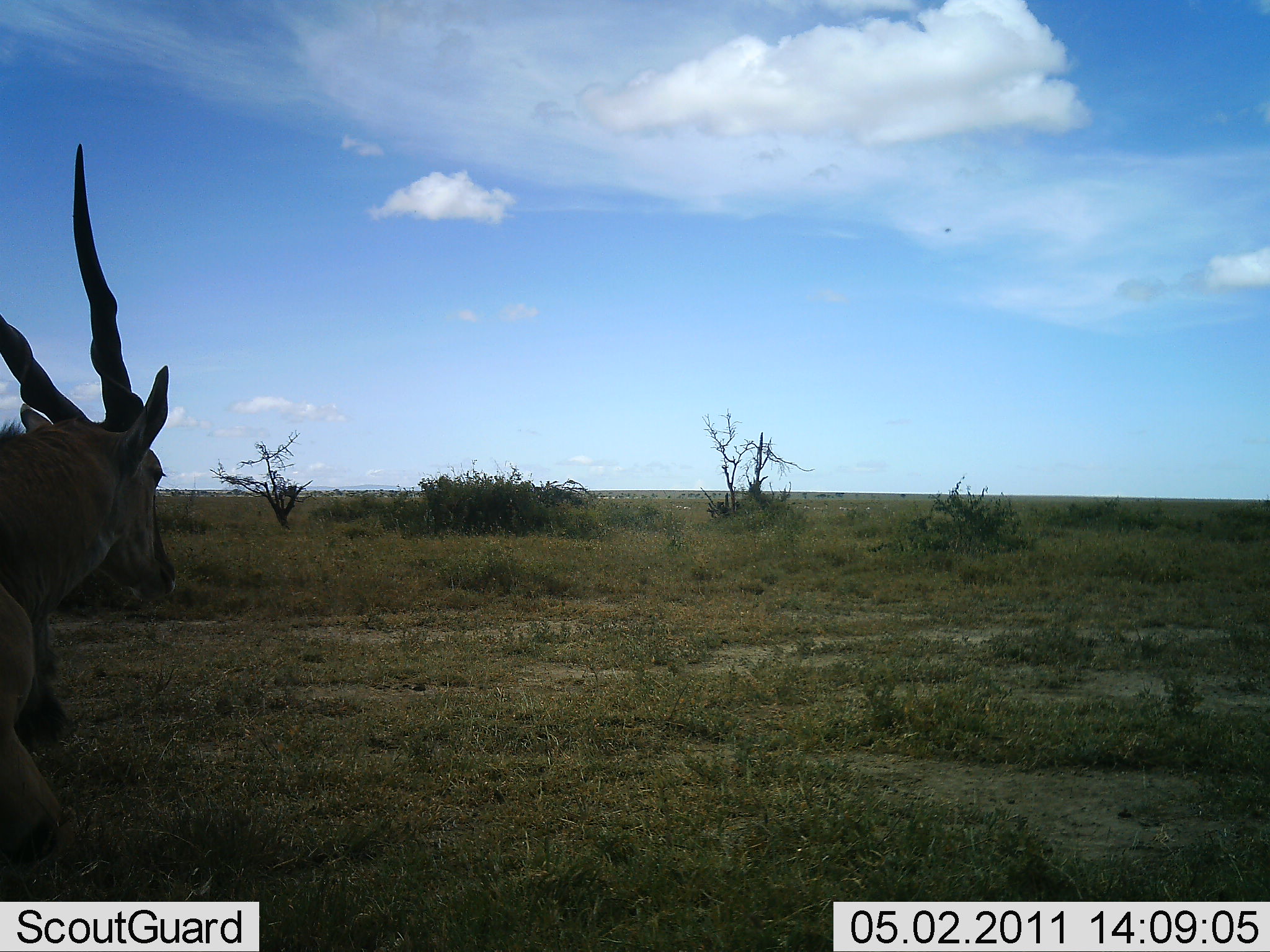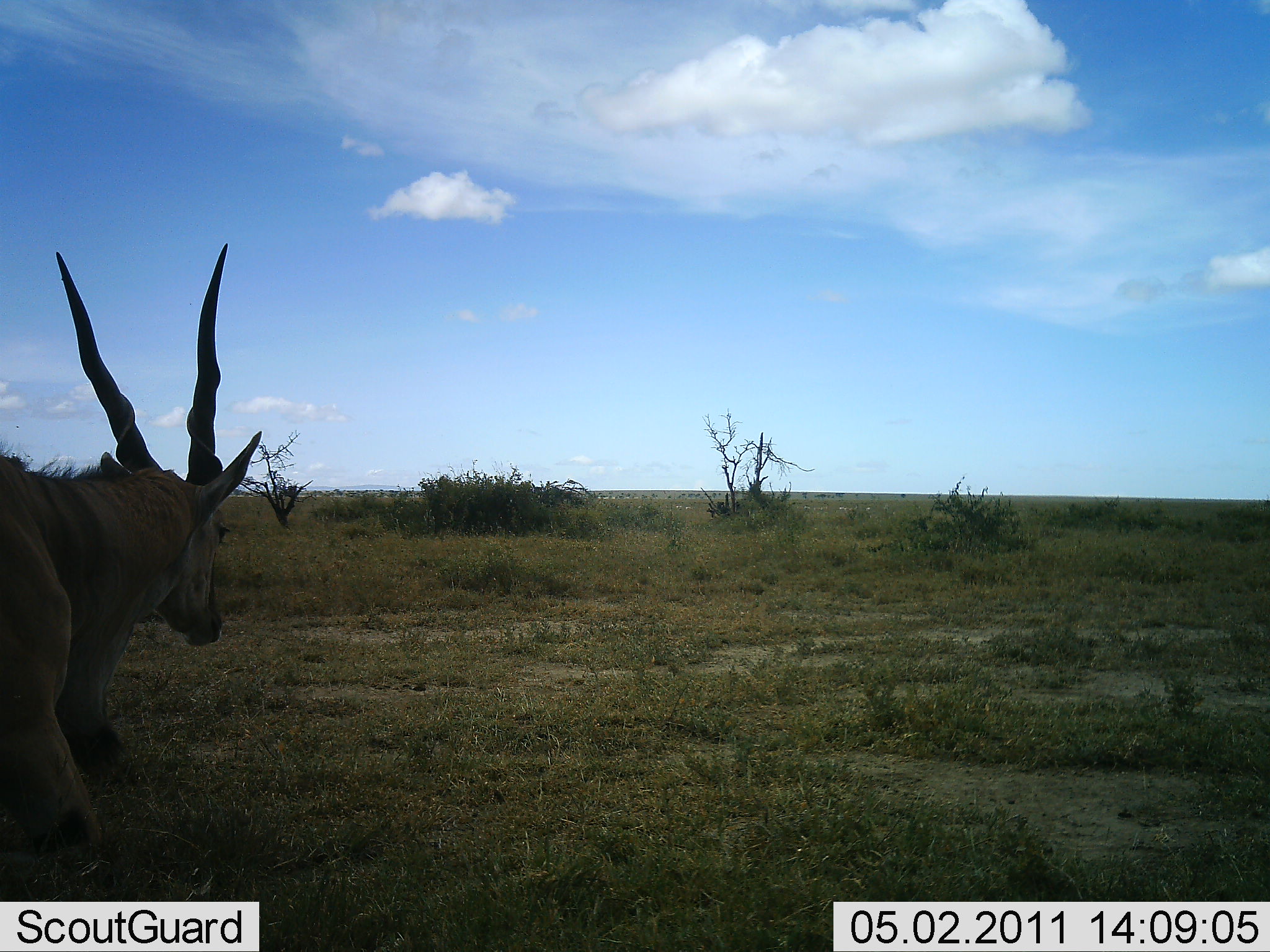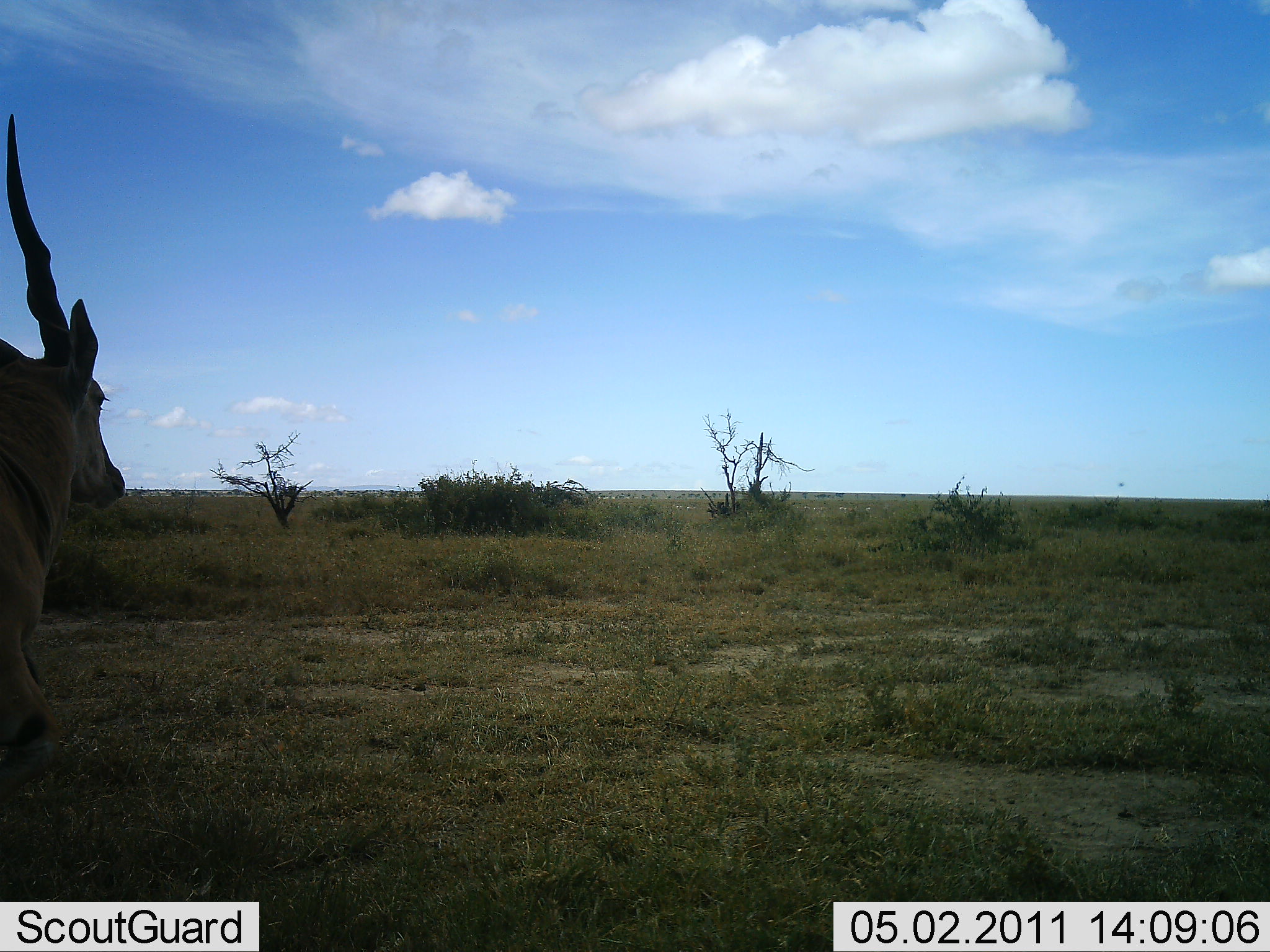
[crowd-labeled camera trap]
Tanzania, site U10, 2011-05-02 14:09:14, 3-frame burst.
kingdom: Animalia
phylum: Chordata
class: Mammalia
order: Artiodactyla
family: Bovidae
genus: Tragelaphus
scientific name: Tragelaphus oryx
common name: eland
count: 1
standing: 30%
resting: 0%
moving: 70%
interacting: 0%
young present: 0%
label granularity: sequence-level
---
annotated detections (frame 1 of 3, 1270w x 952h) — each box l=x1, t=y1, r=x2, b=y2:
animal: l=1, t=141, r=177, b=857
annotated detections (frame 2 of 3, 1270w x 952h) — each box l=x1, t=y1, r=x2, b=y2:
animal: l=2, t=240, r=261, b=857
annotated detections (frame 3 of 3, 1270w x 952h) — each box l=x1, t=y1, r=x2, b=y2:
animal: l=1, t=113, r=125, b=787